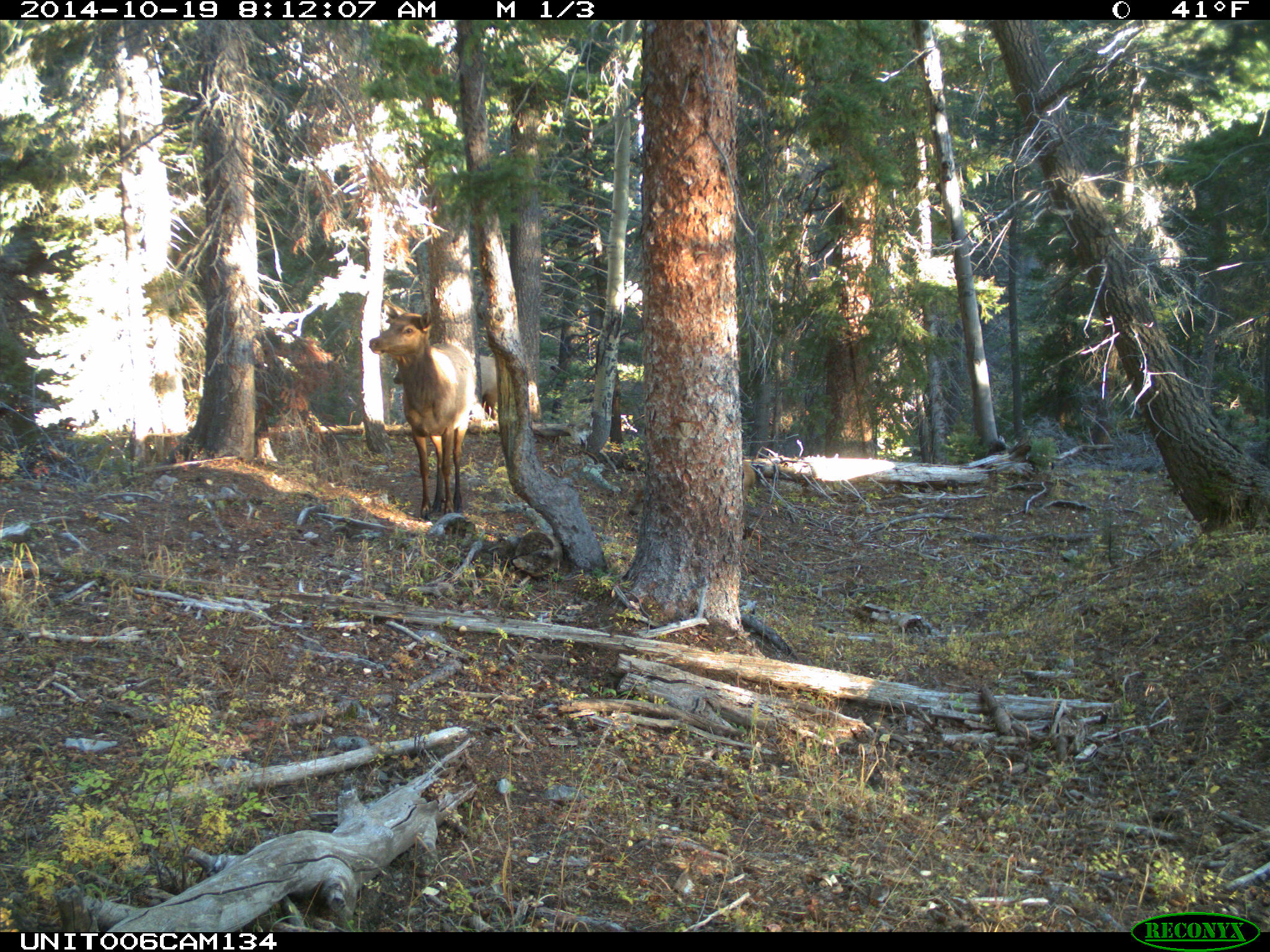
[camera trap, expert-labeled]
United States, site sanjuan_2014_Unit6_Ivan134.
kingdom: Animalia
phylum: Chordata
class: Mammalia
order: Artiodactyla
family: Cervidae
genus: Cervus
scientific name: Cervus elaphus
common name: red deer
Cervus elaphus (red deer).